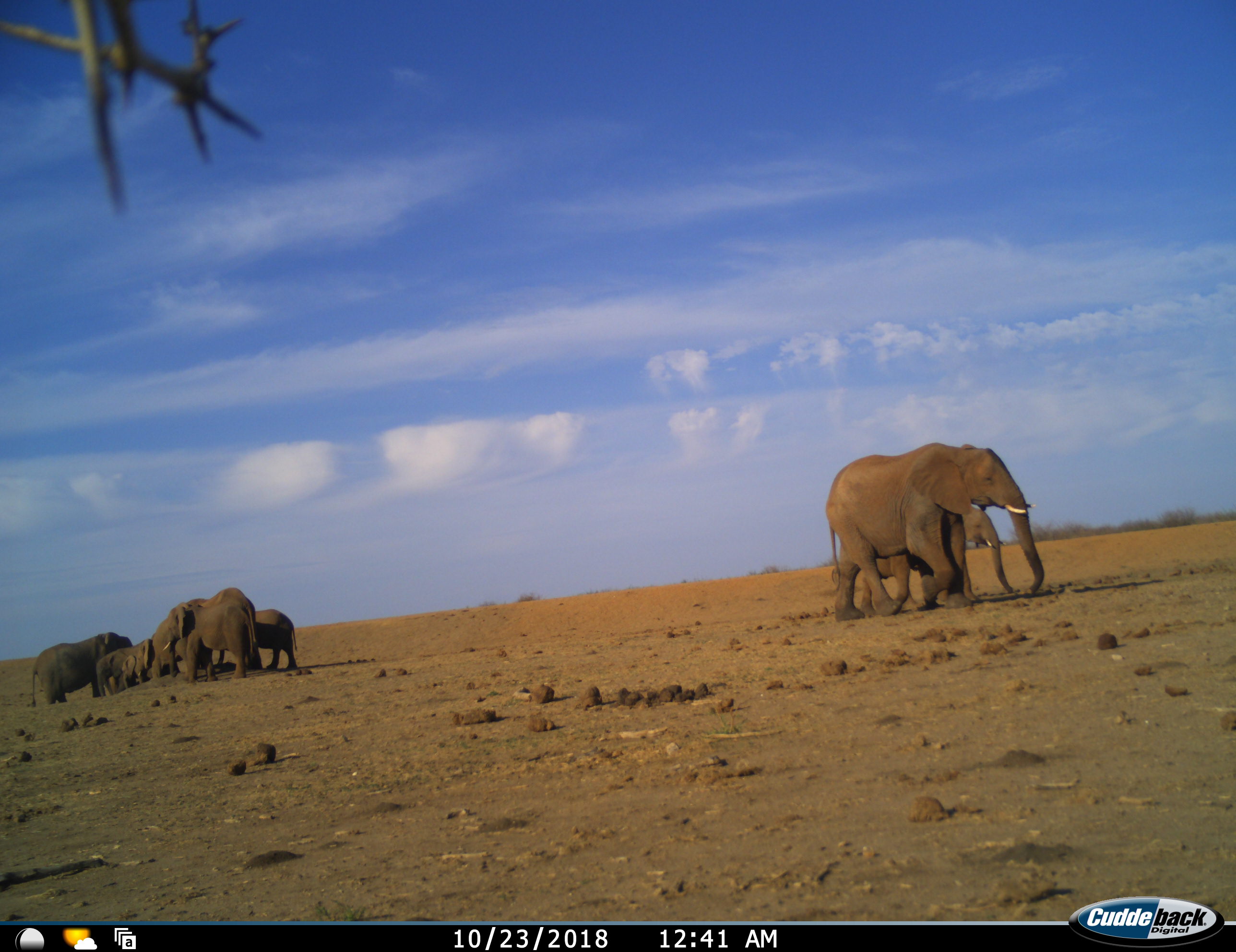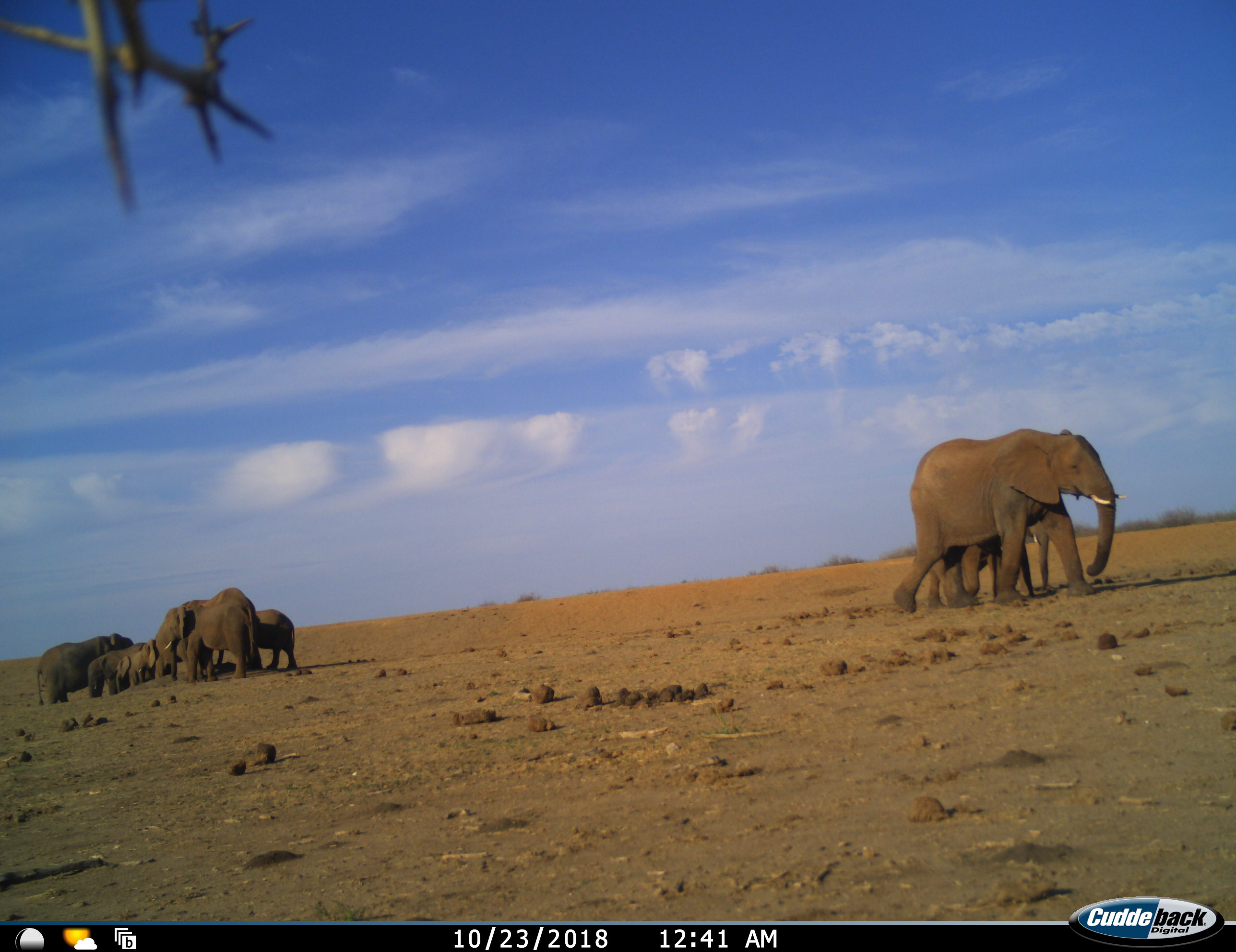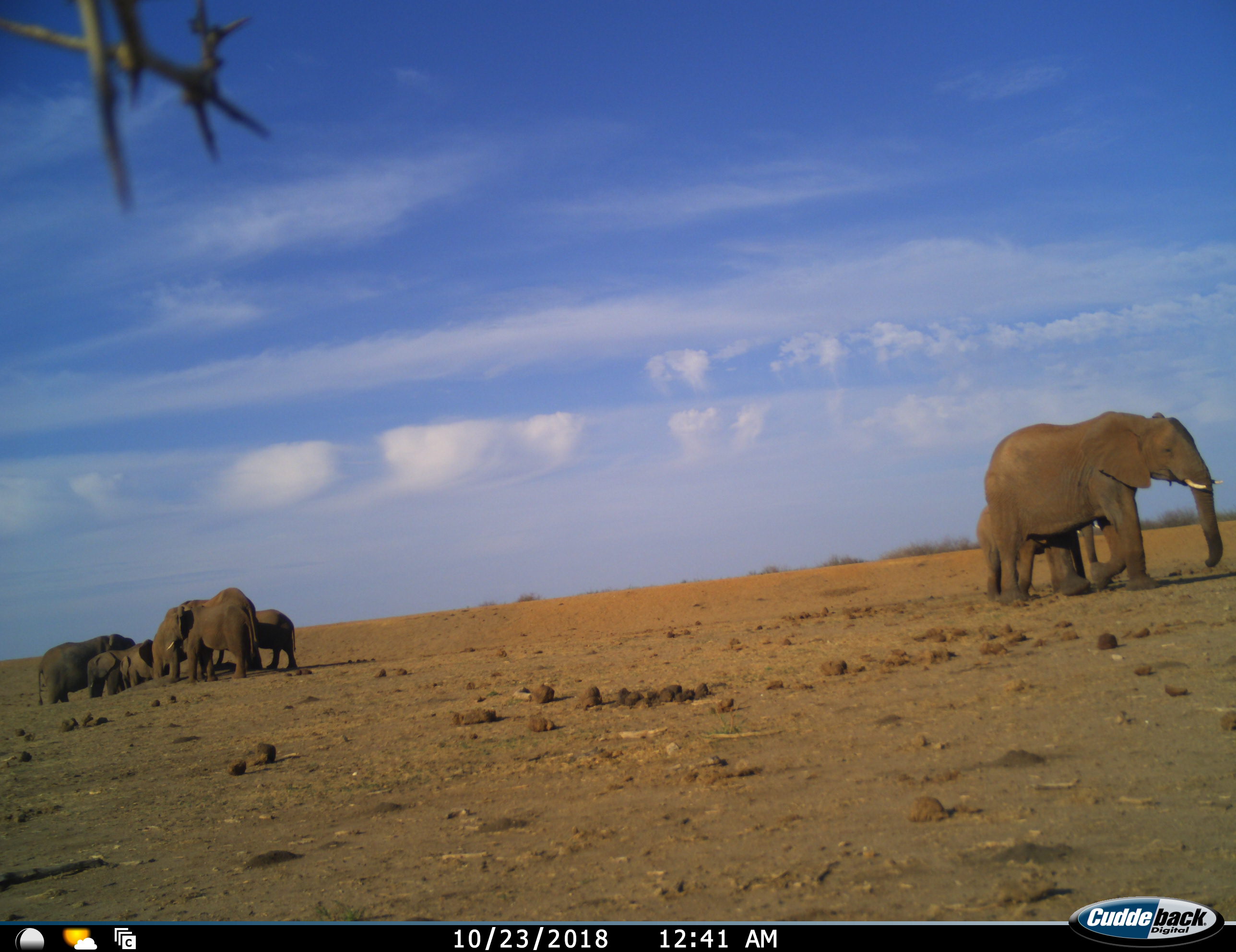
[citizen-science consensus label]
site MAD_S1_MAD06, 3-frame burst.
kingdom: Animalia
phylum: Chordata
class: Mammalia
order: Proboscidea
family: Elephantidae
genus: Loxodonta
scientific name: Loxodonta africana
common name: african bush elephant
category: elephant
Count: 8.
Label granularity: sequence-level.